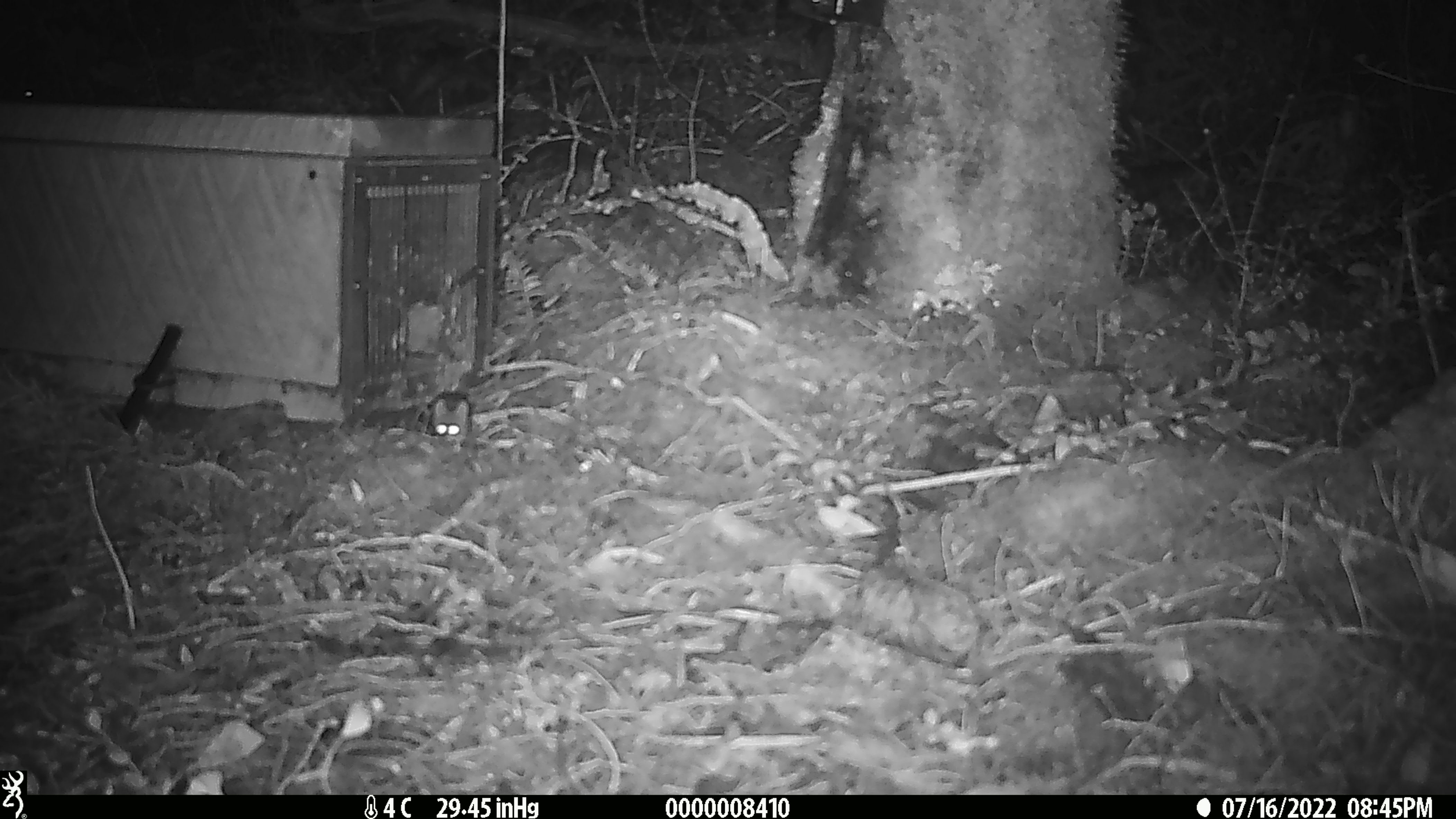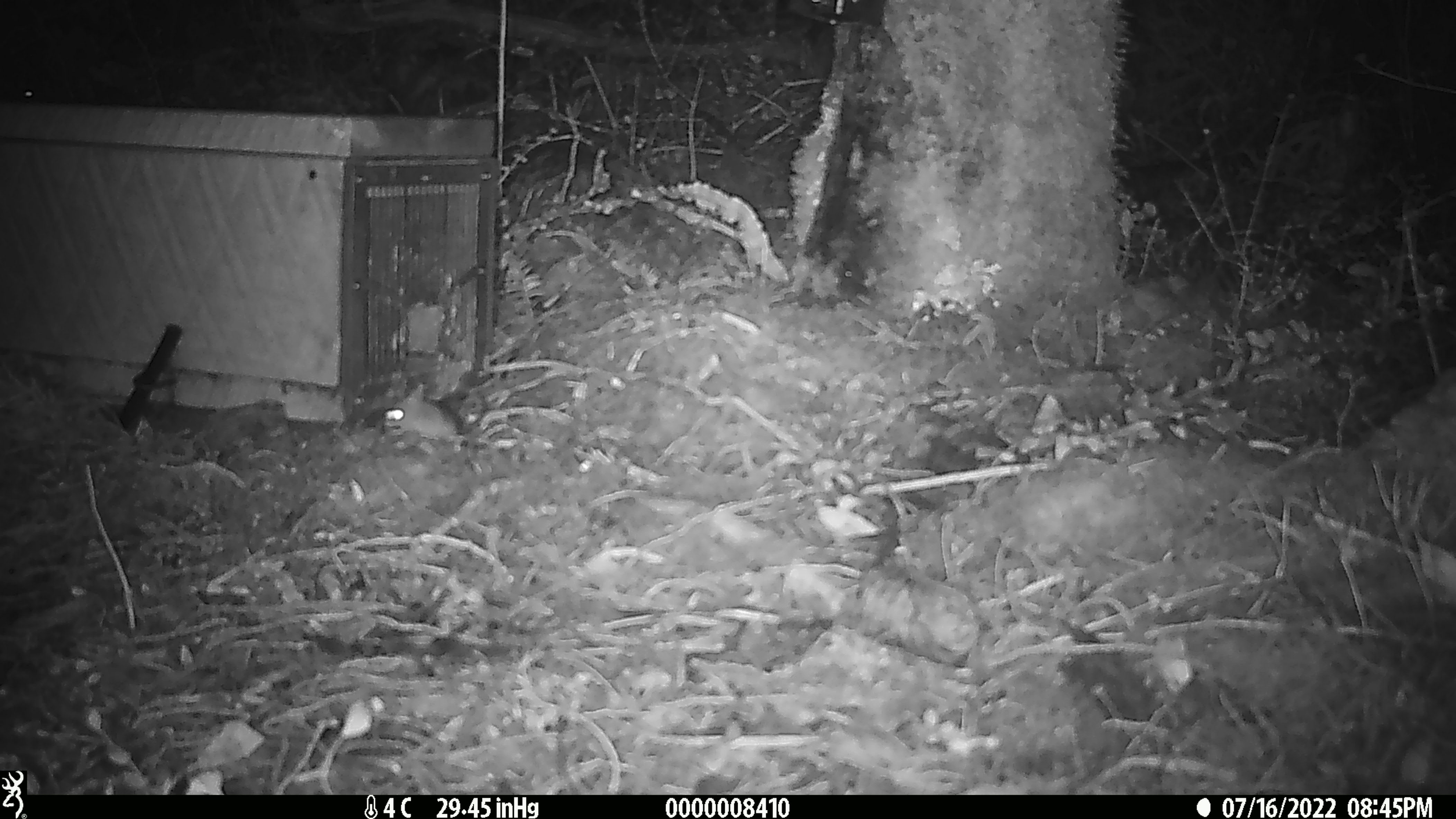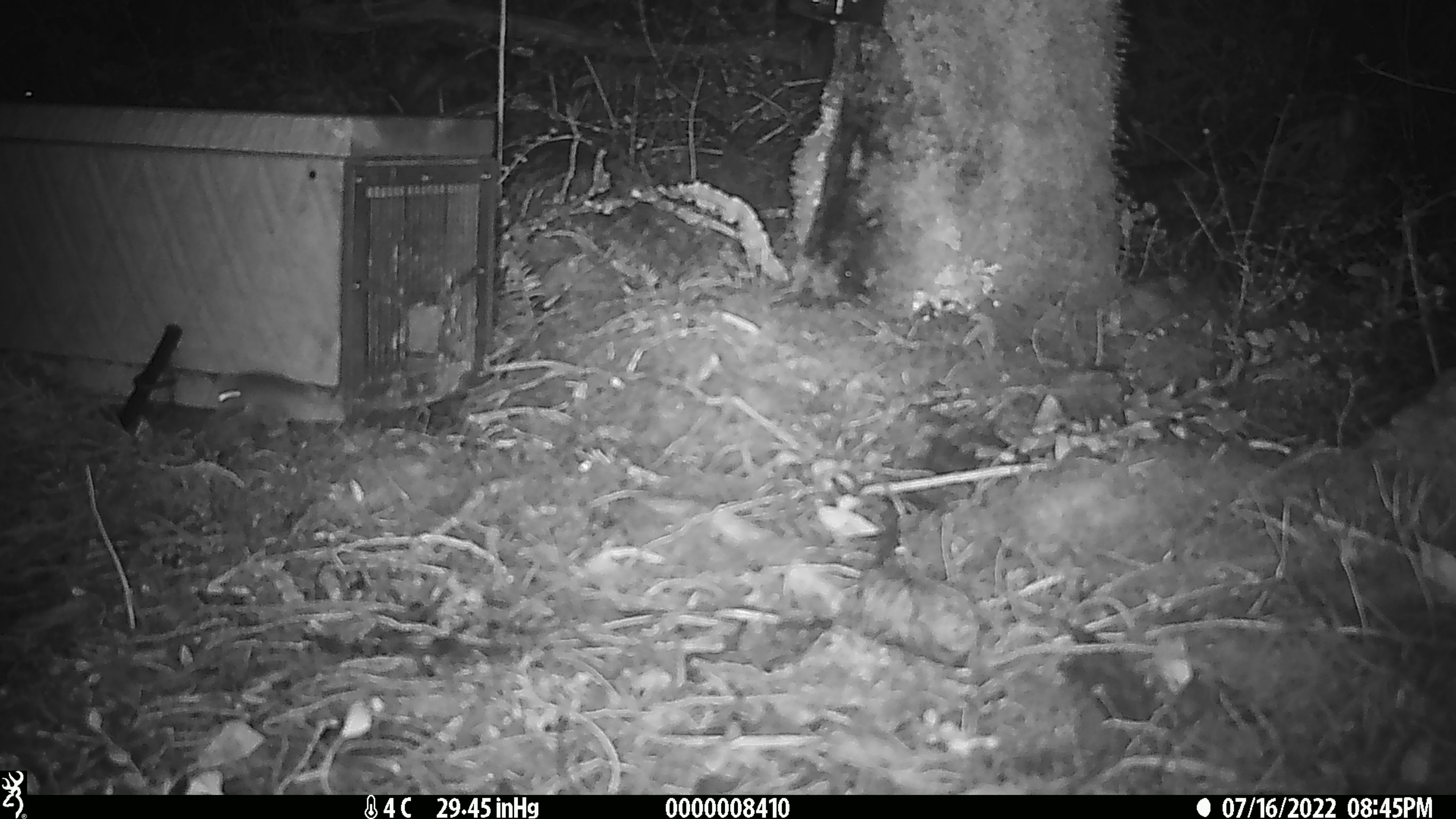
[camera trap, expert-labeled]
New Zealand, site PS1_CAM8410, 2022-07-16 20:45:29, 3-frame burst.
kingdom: Animalia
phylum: Chordata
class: Mammalia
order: Rodentia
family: Muridae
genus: Mus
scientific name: Mus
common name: mouse